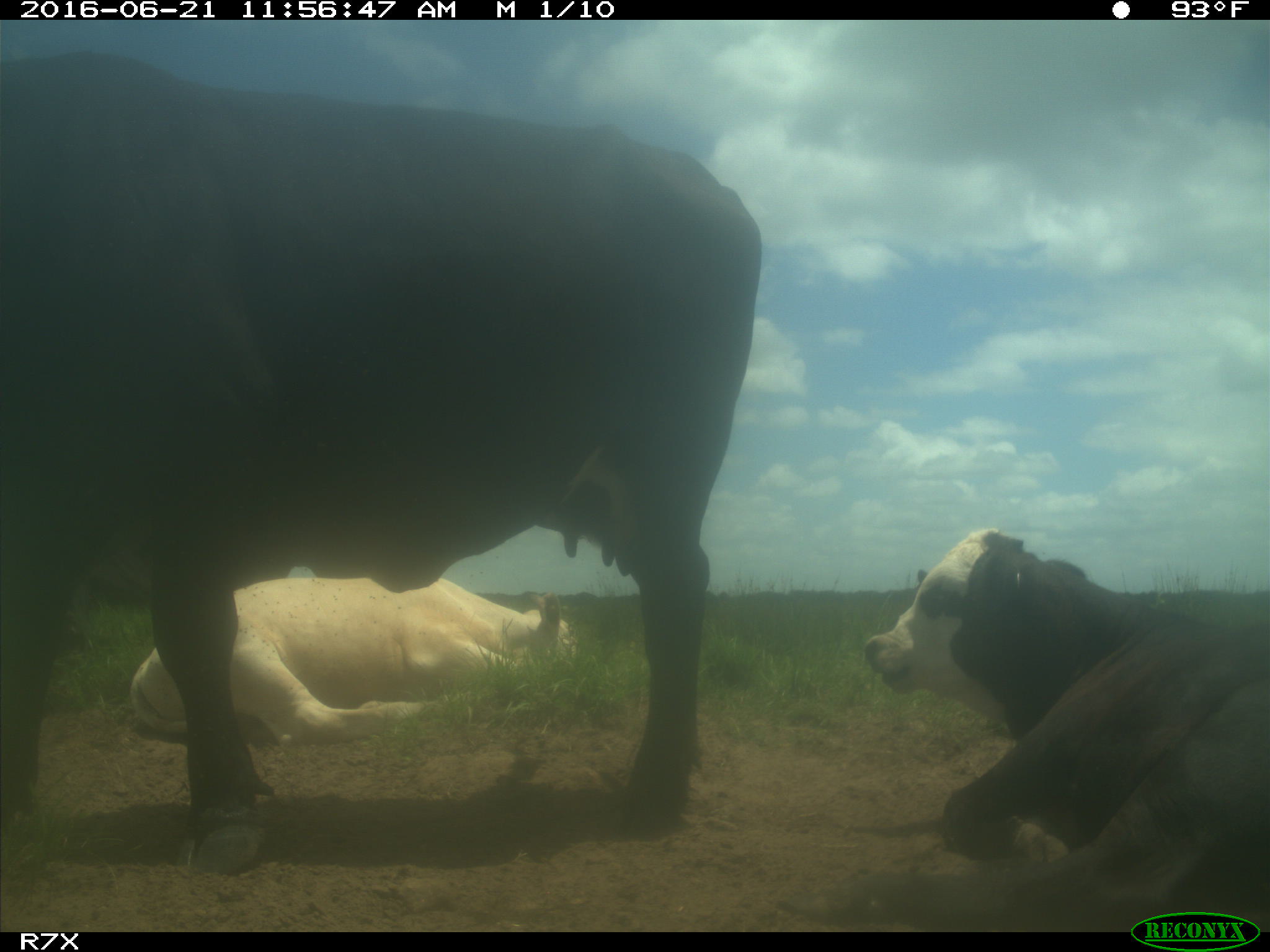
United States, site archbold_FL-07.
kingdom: Animalia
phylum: Chordata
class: Mammalia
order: Artiodactyla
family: Bovidae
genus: Bos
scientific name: Bos taurus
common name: domestic cow